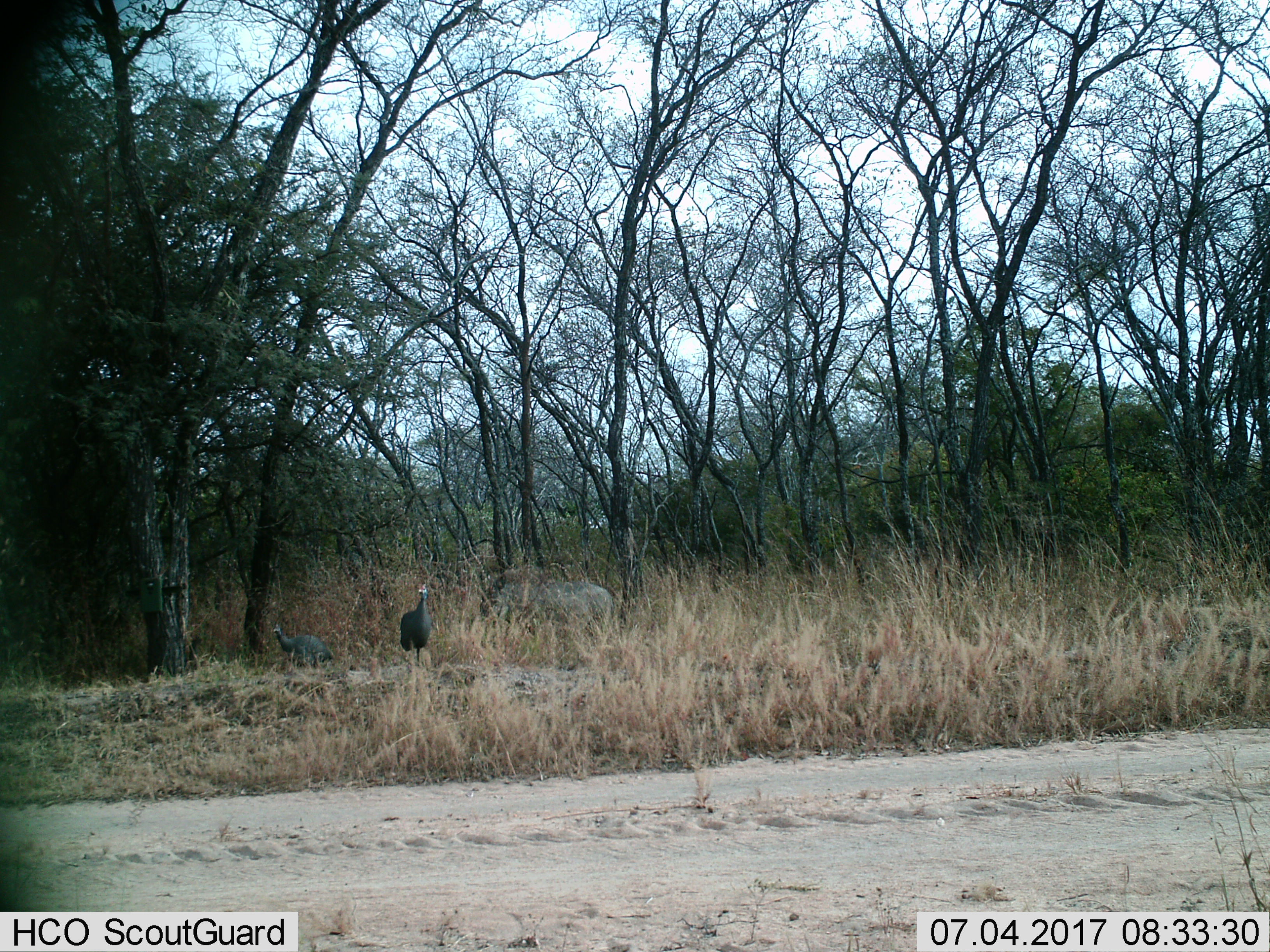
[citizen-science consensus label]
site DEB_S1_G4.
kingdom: Animalia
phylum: Chordata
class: Aves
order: Galliformes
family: Numididae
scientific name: Numididae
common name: guineafowl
Guineafowl (Numididae), count 2. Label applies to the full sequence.